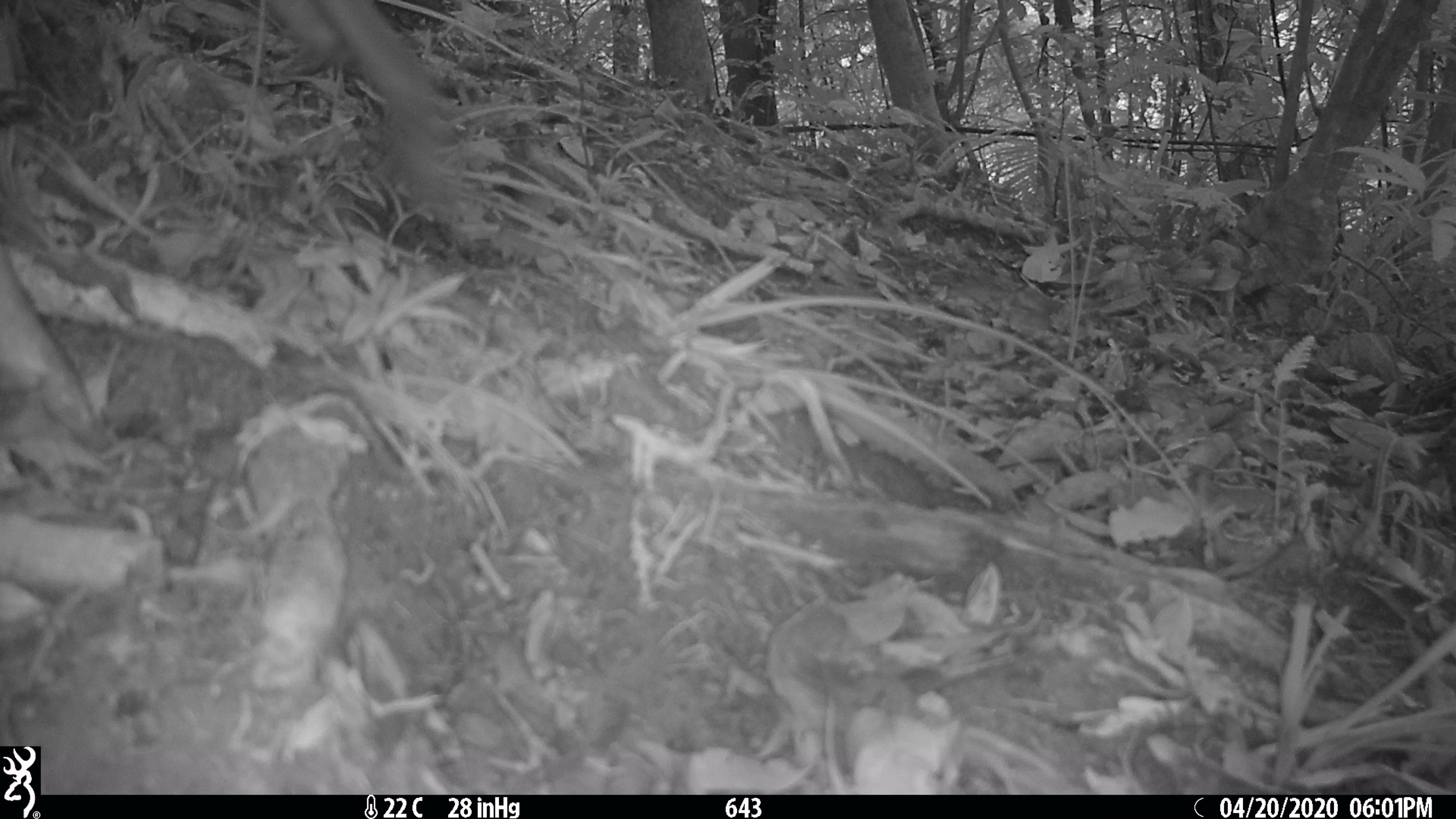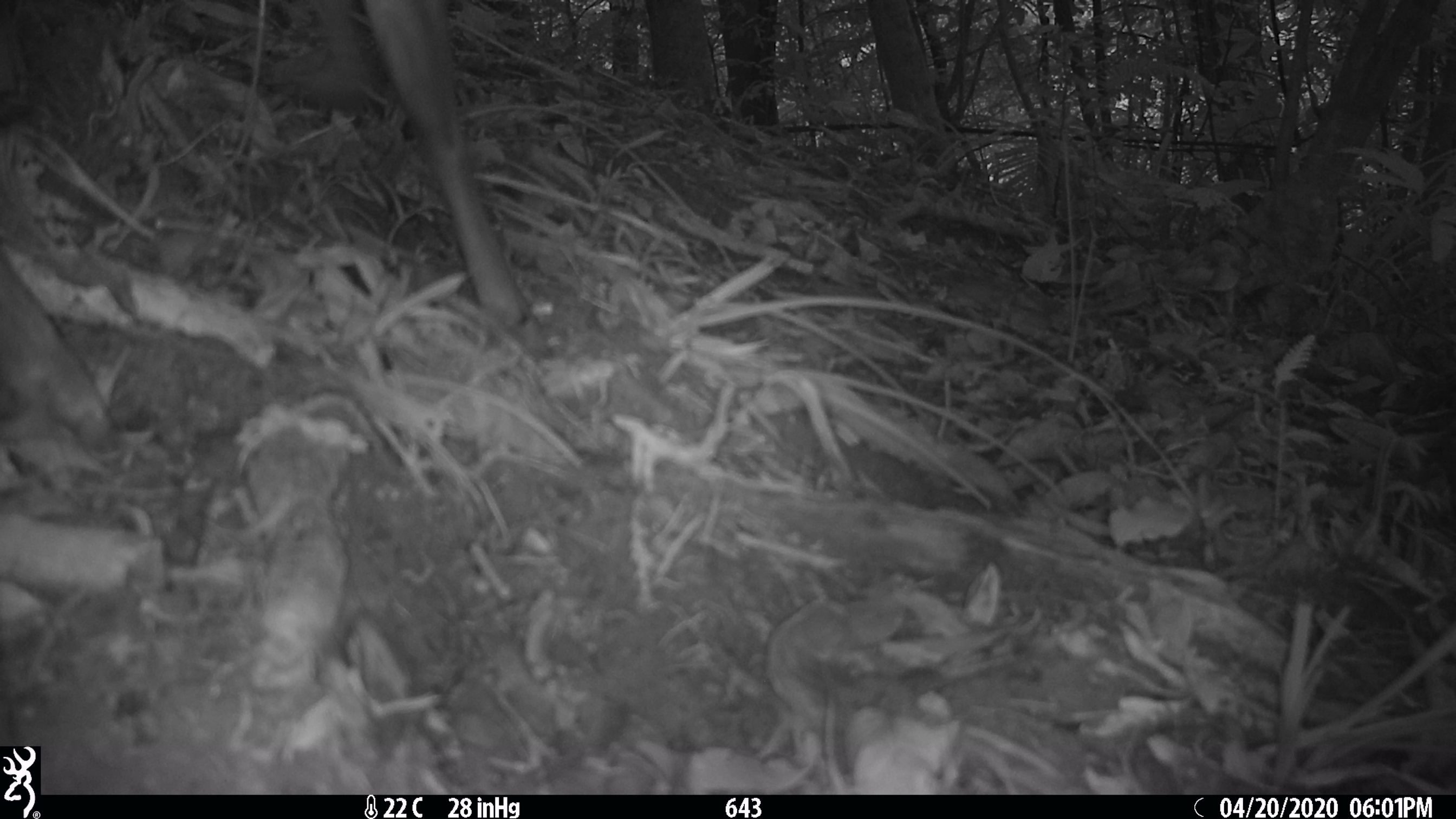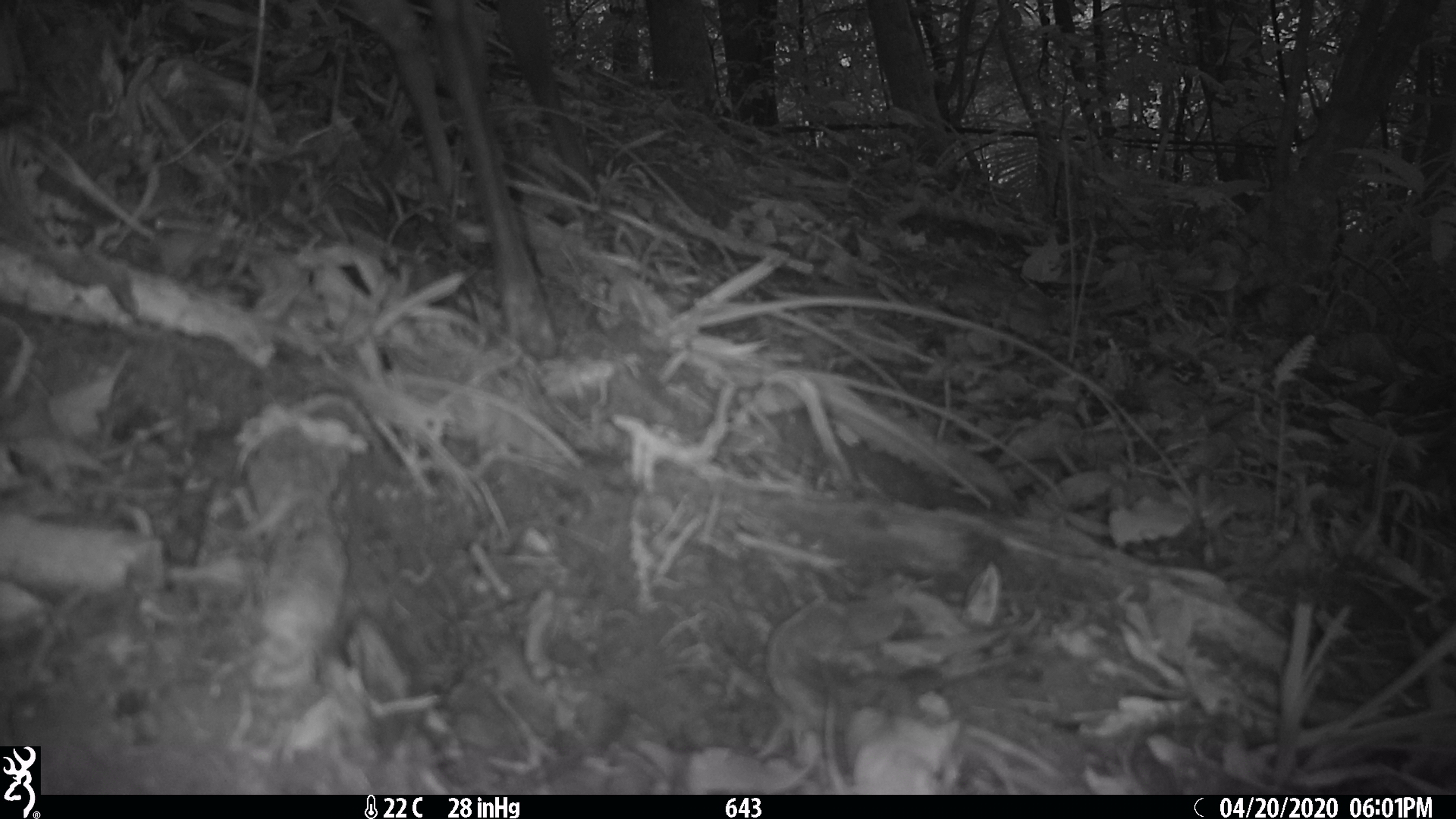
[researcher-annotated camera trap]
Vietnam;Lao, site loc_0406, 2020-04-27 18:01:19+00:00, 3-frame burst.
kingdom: Animalia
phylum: Chordata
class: Mammalia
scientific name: Laurasiatheria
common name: ungulate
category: unidentified ungulates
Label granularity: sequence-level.